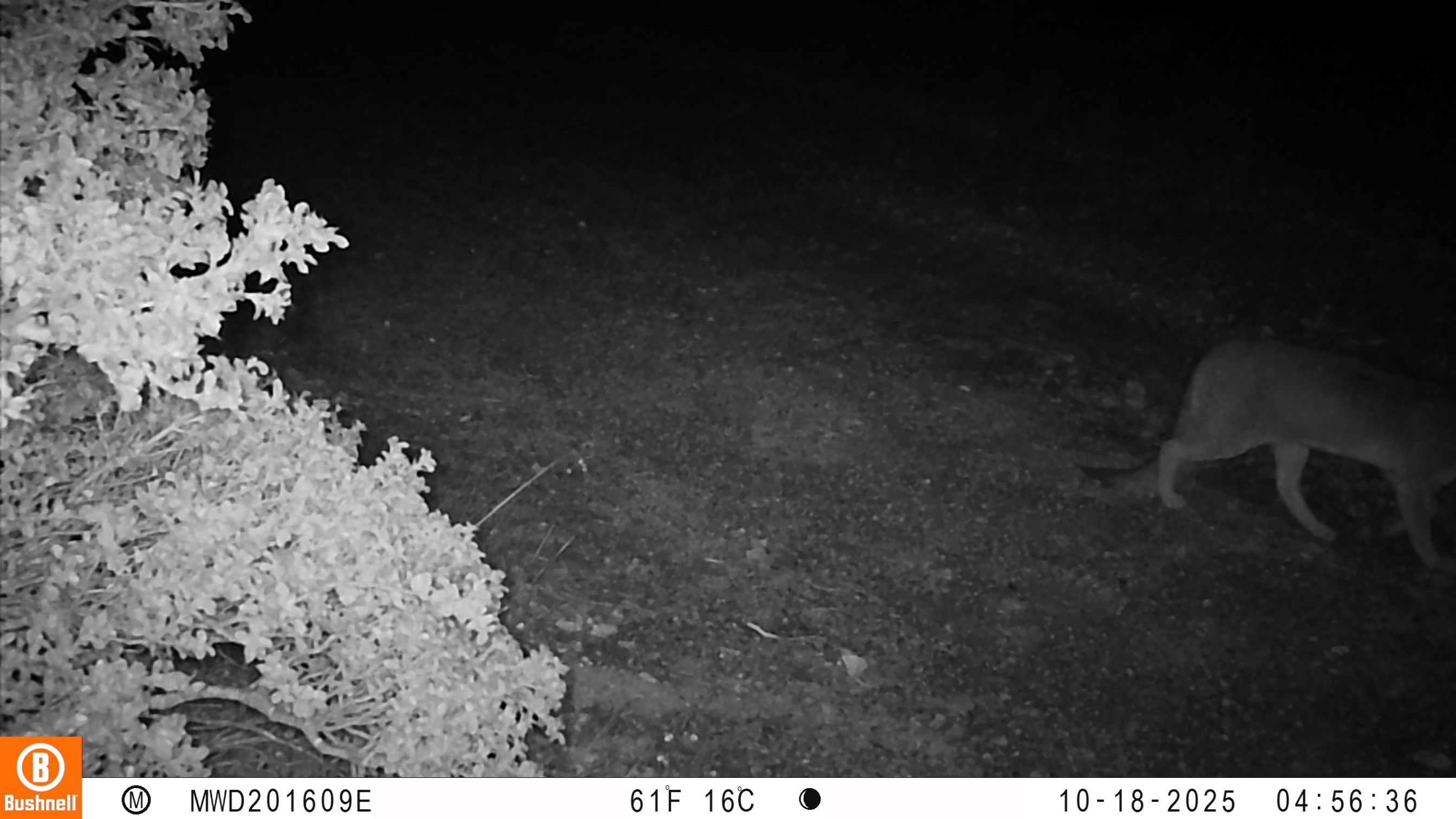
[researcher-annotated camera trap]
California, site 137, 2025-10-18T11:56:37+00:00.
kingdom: Animalia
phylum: Chordata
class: Mammalia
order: Carnivora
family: Canidae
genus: Urocyon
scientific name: Urocyon cinereoargenteus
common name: gray fox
Gray fox (Urocyon cinereoargenteus).